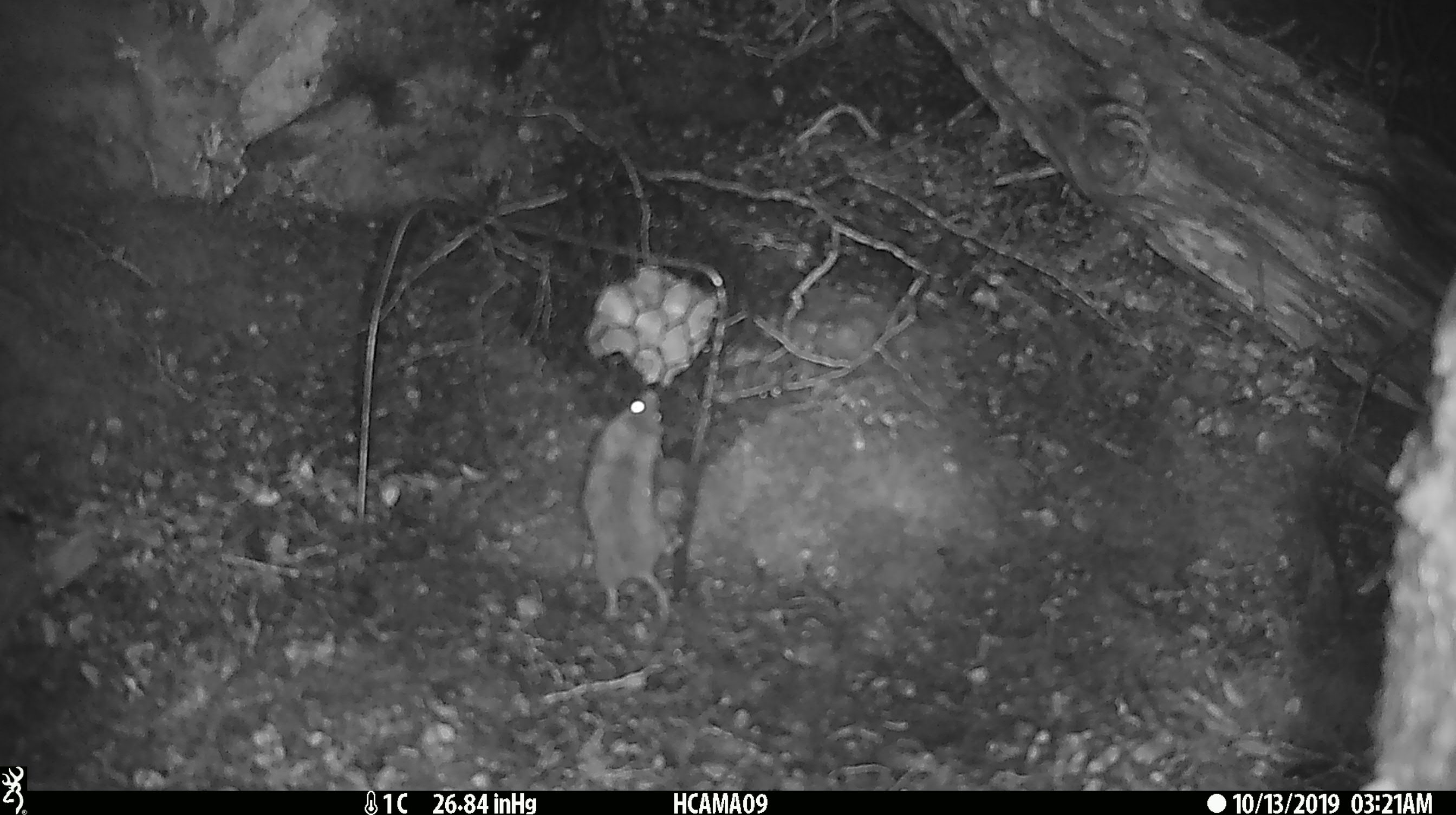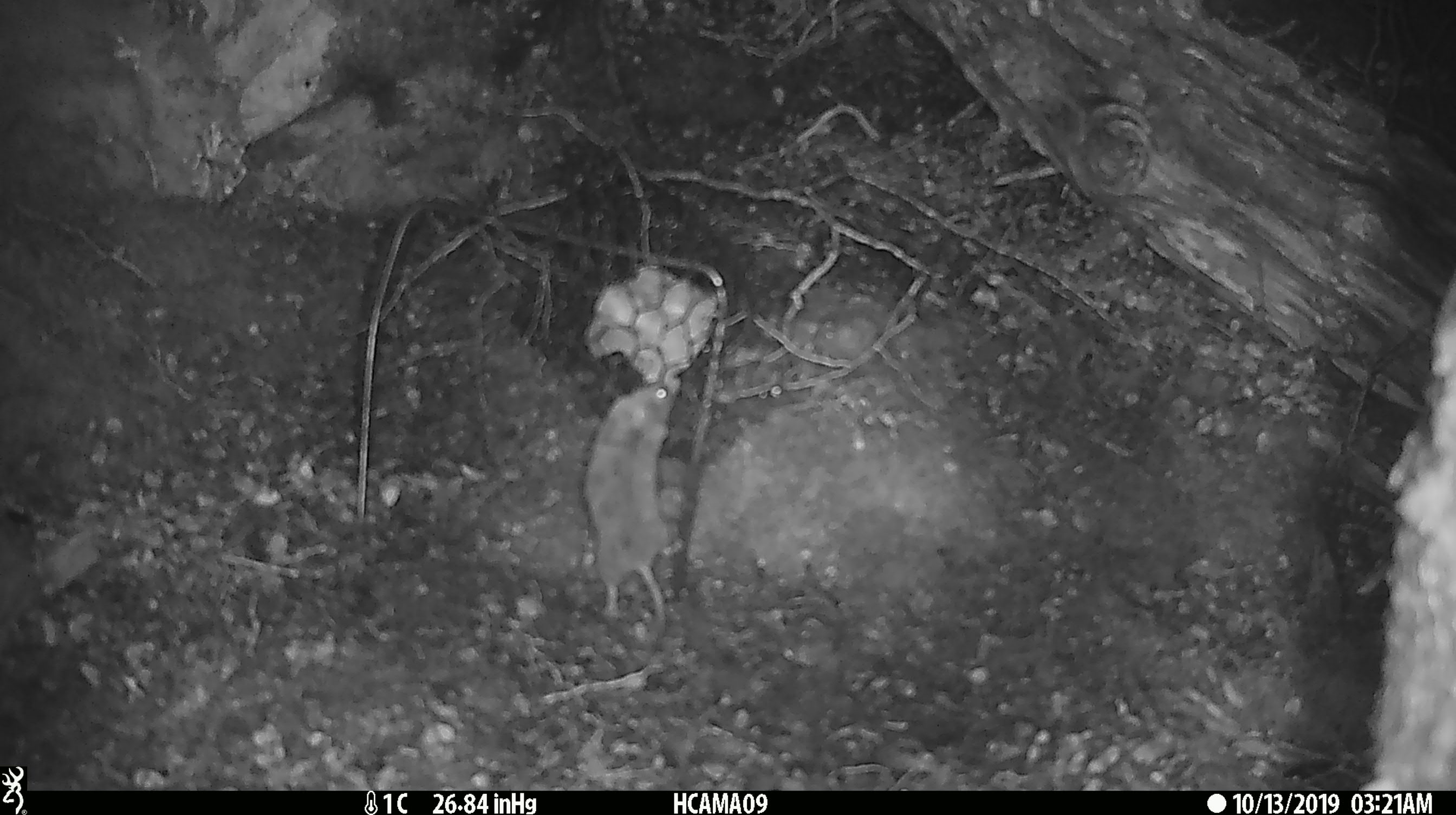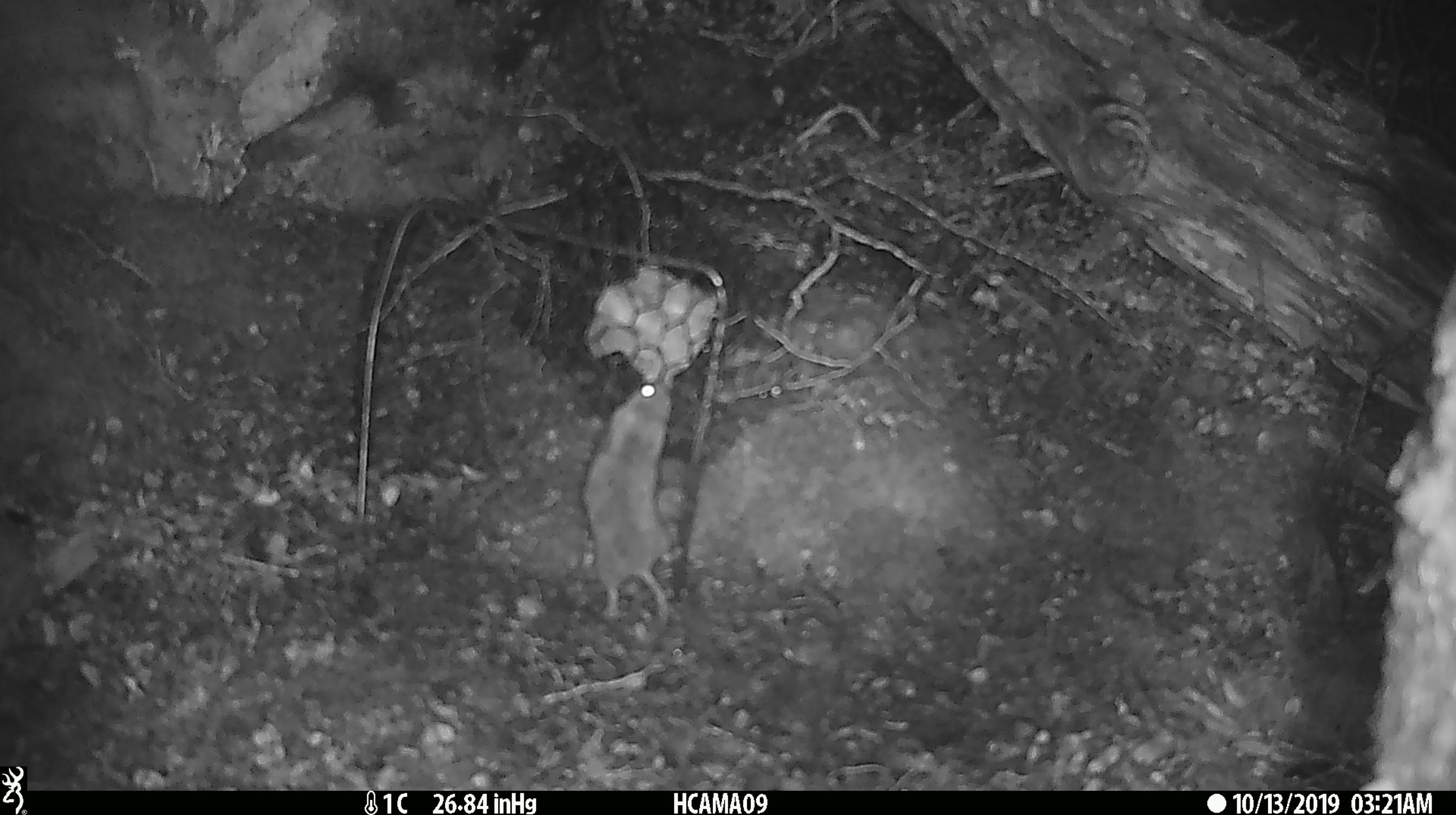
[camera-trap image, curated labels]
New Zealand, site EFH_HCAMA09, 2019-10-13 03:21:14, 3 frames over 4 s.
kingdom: Animalia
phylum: Chordata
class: Mammalia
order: Rodentia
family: Muridae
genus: Mus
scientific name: Mus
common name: mouse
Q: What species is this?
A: Mouse (Mus).